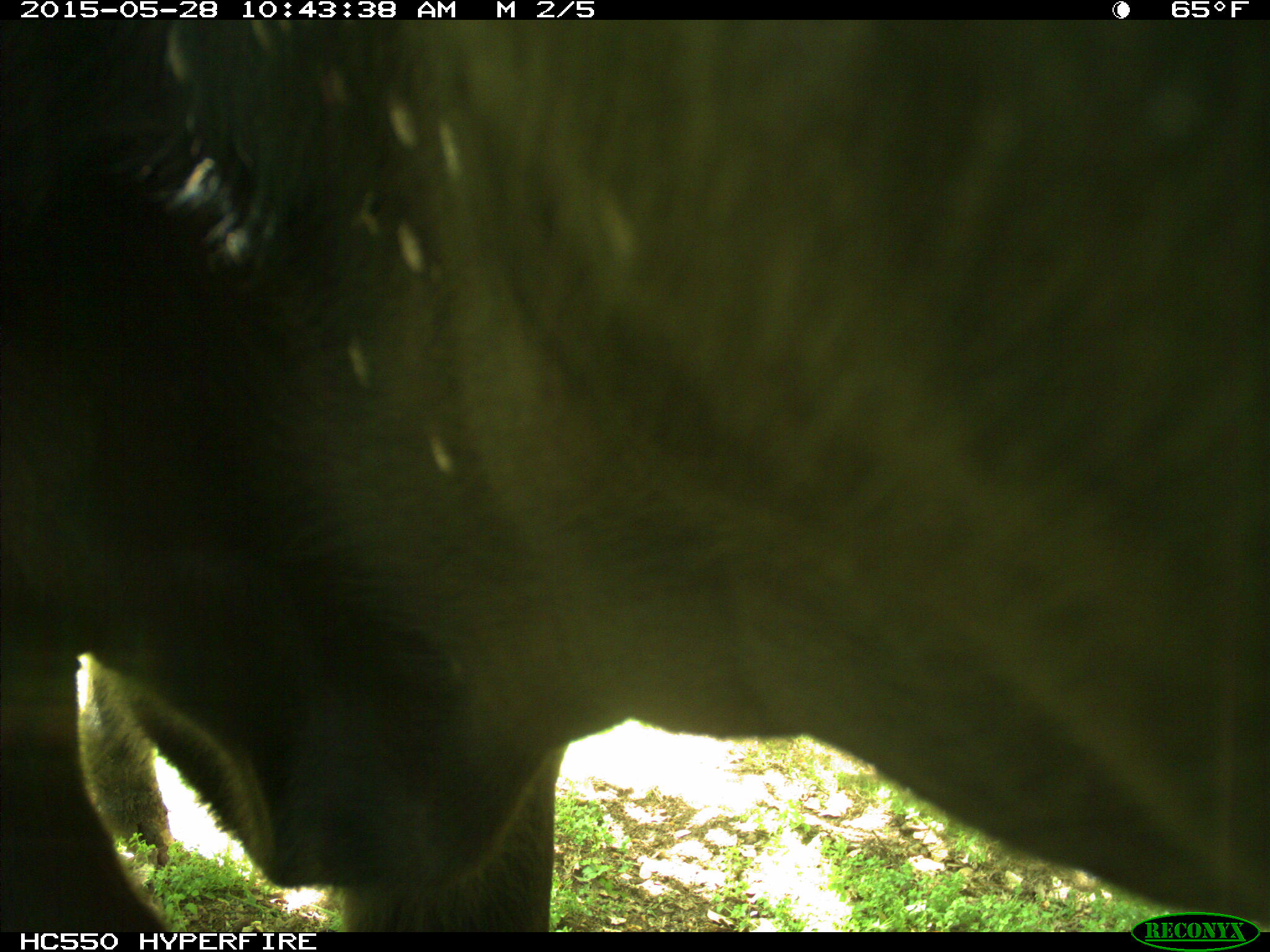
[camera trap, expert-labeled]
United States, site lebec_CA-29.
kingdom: Animalia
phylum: Chordata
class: Mammalia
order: Artiodactyla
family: Bovidae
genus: Bos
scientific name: Bos taurus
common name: domestic cow